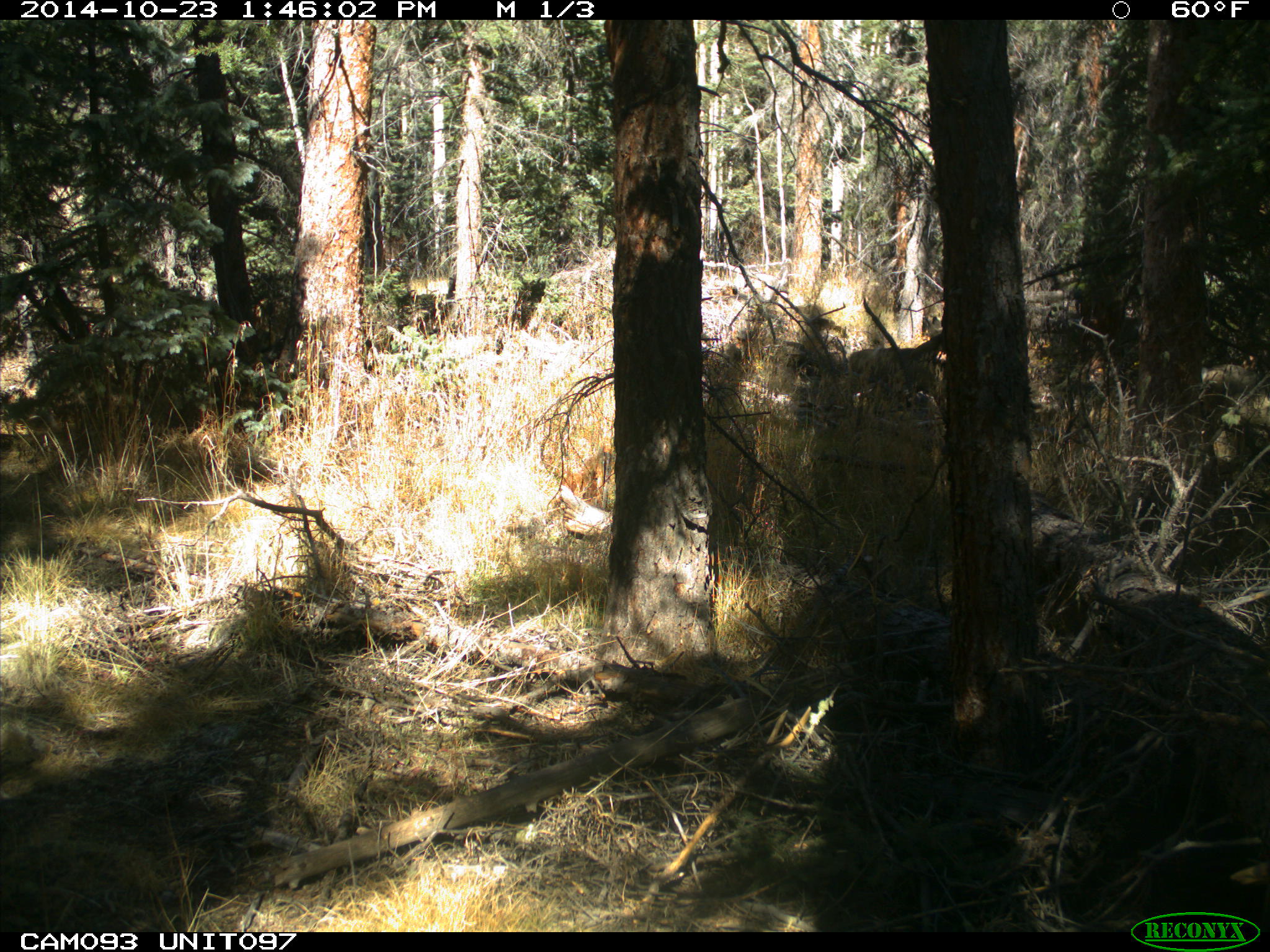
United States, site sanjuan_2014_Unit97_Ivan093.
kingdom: Animalia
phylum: Chordata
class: Mammalia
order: Artiodactyla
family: Cervidae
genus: Odocoileus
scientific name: Odocoileus hemionus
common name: mule deer